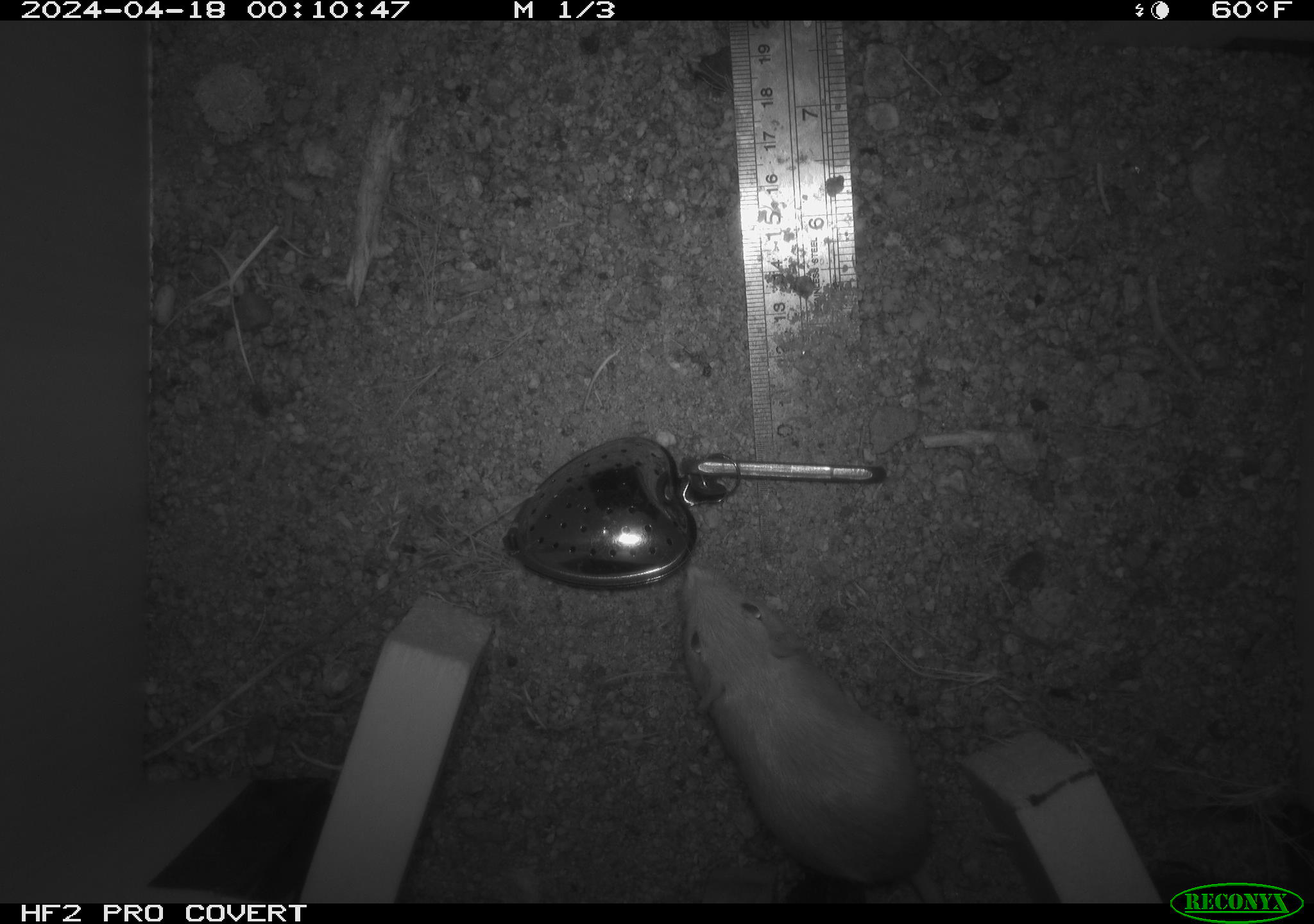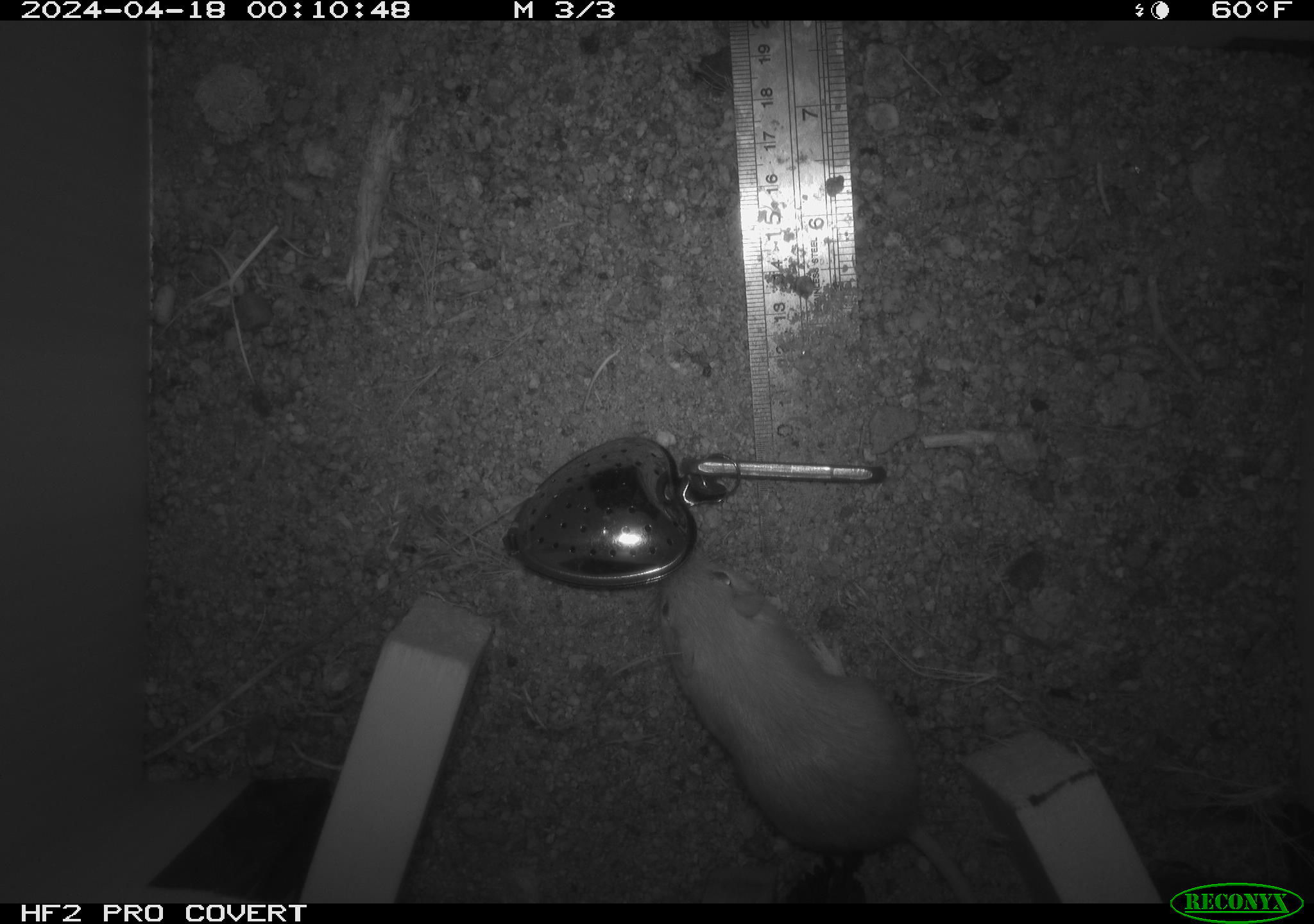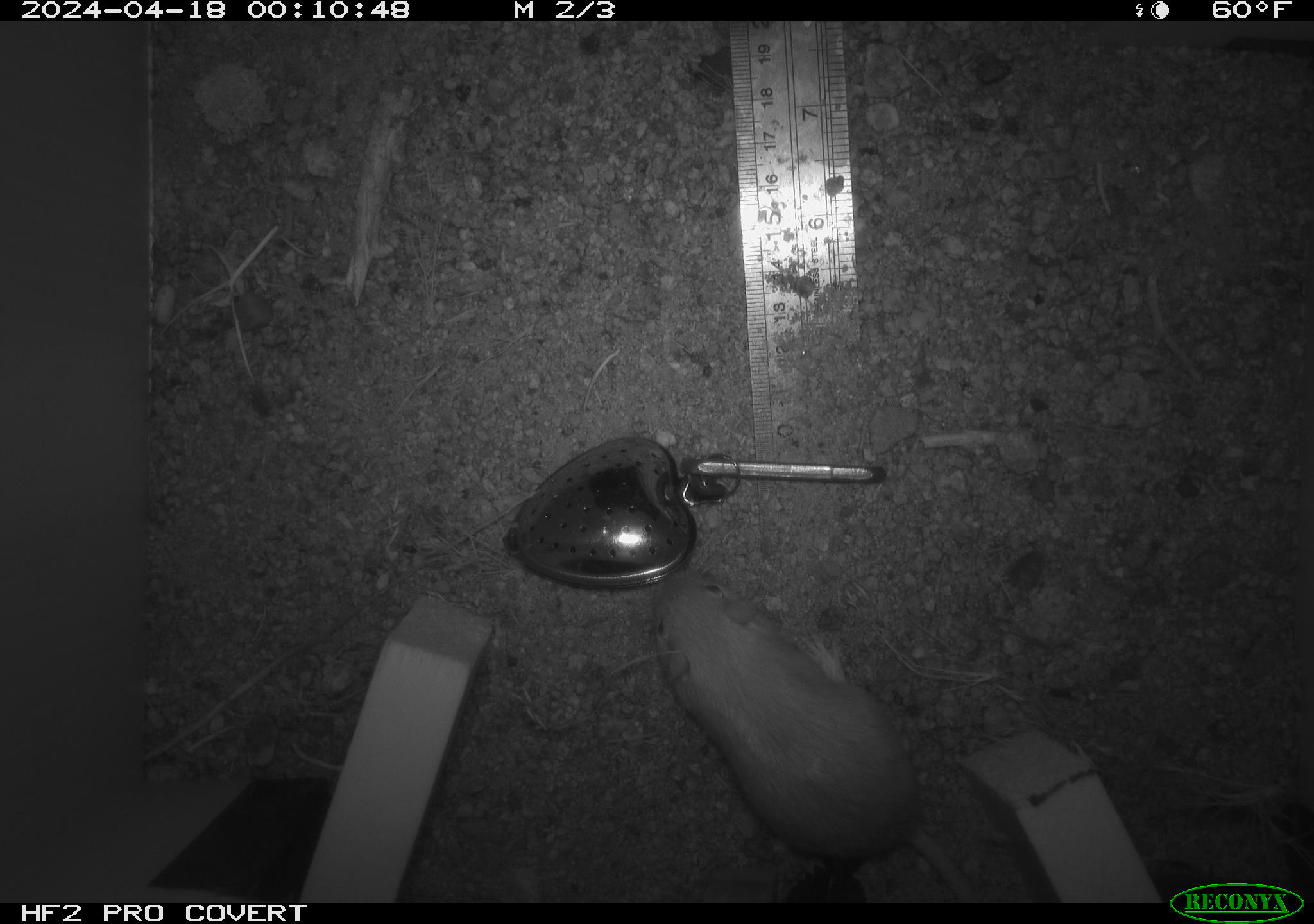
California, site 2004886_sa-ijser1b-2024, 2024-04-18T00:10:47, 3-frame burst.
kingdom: Animalia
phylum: Chordata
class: Mammalia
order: Rodentia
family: Heteromyidae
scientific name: Heteromyidae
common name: kangaroo rats and pocket mice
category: heteromyidae family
Heteromyidae family (kangaroo rats and pocket mice) (Heteromyidae).